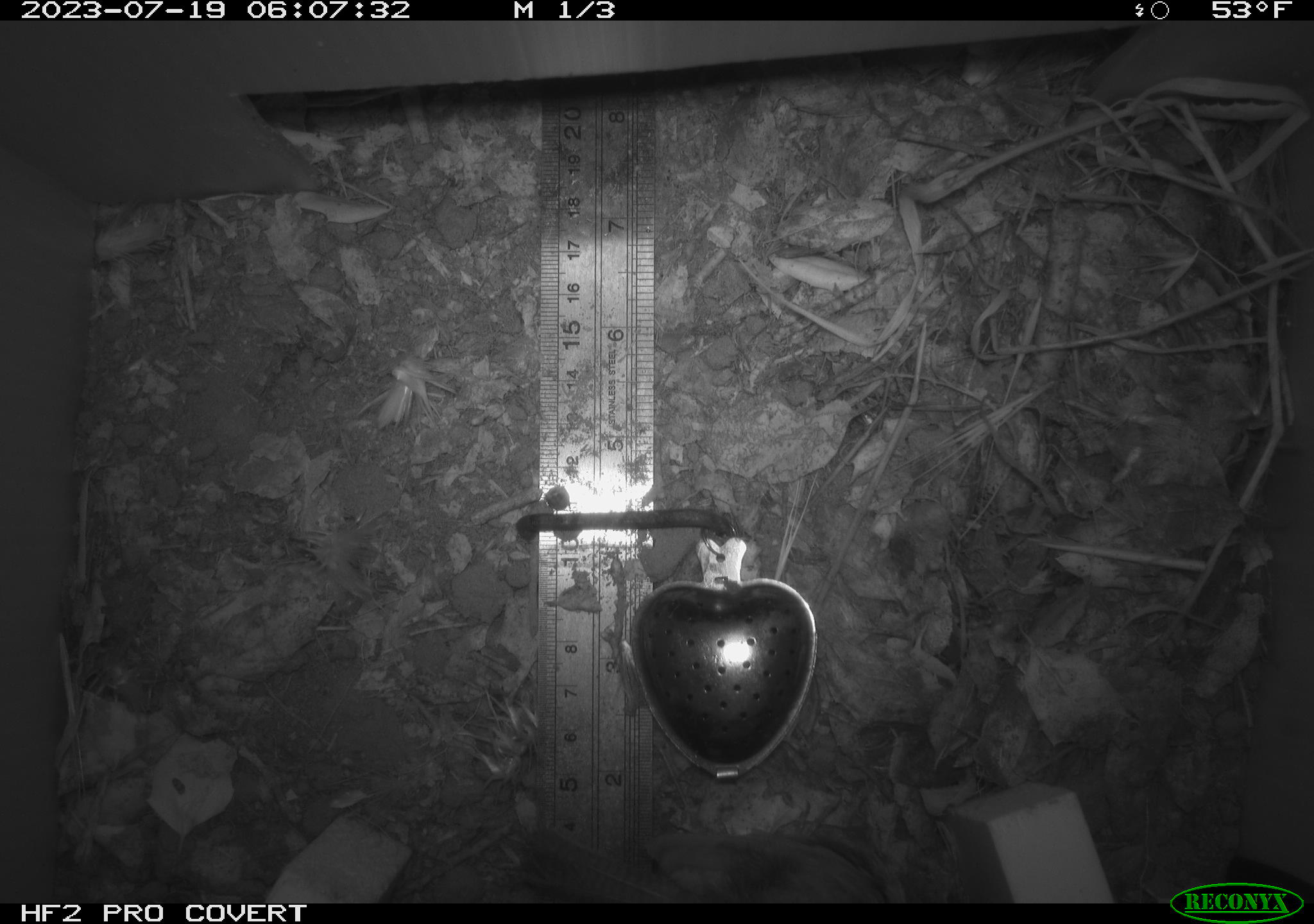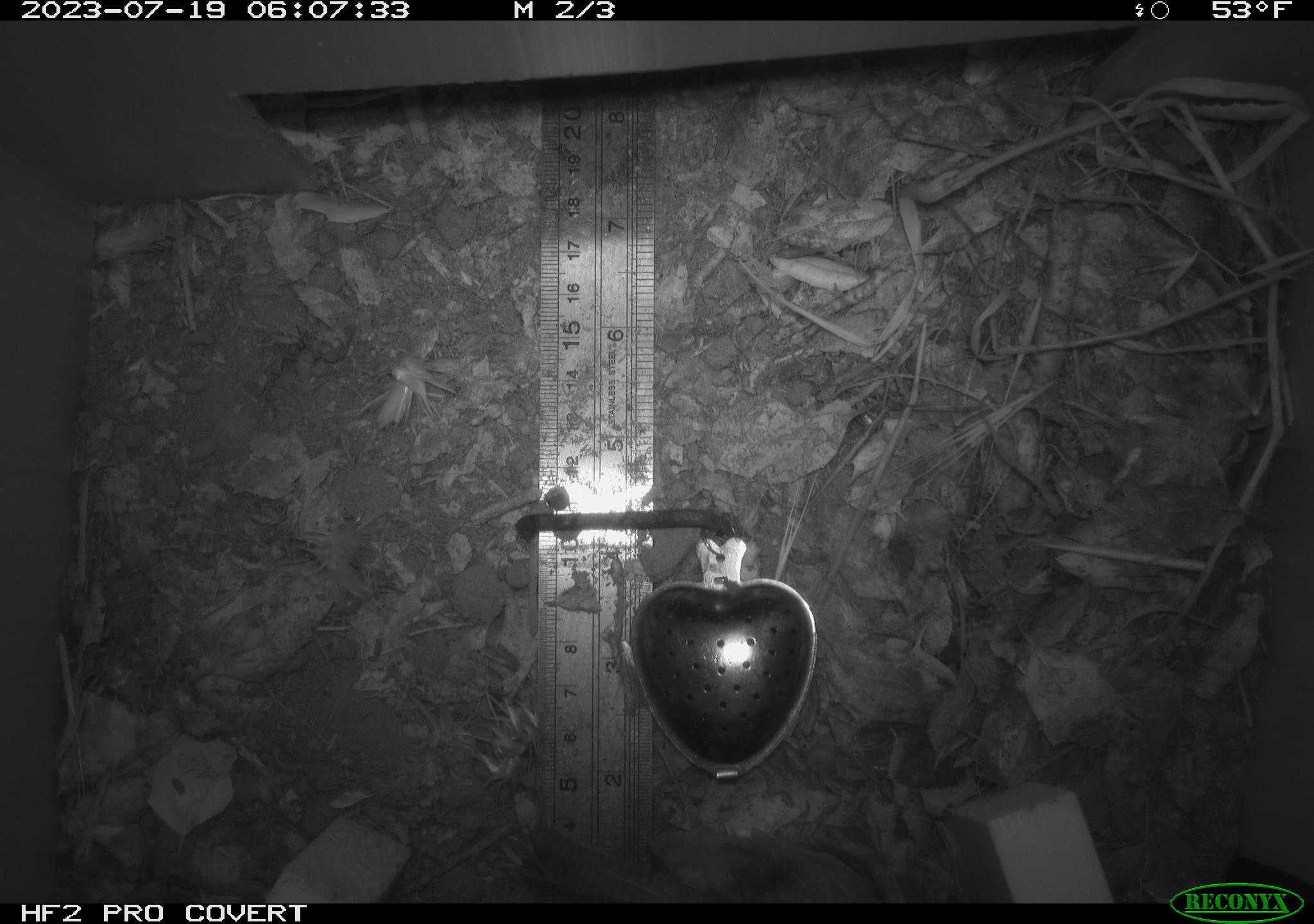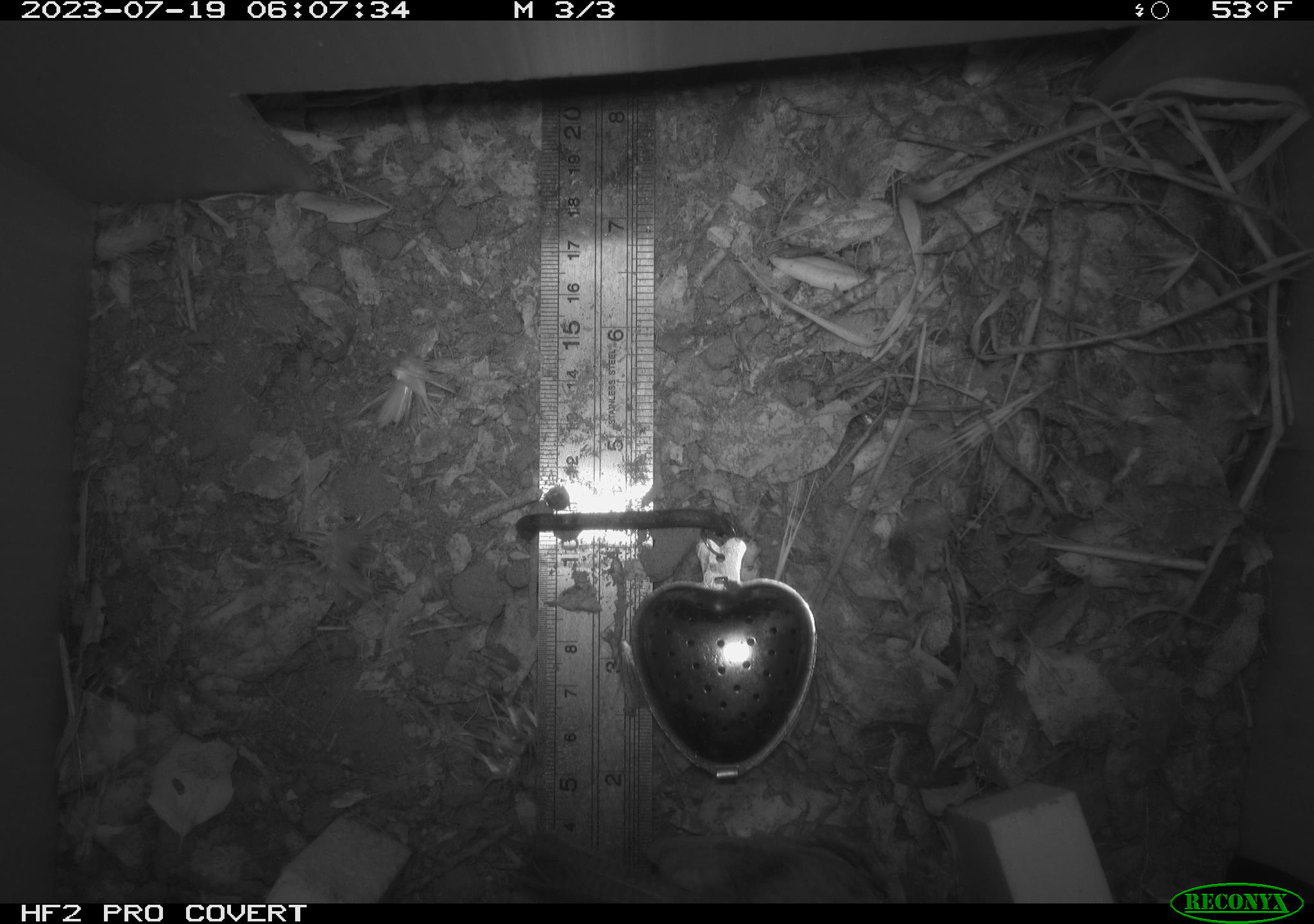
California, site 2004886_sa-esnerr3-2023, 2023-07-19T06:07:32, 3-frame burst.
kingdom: Animalia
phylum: Chordata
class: Aves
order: Passeriformes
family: Troglodytidae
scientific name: Troglodytidae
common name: wren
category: troglodytidae family